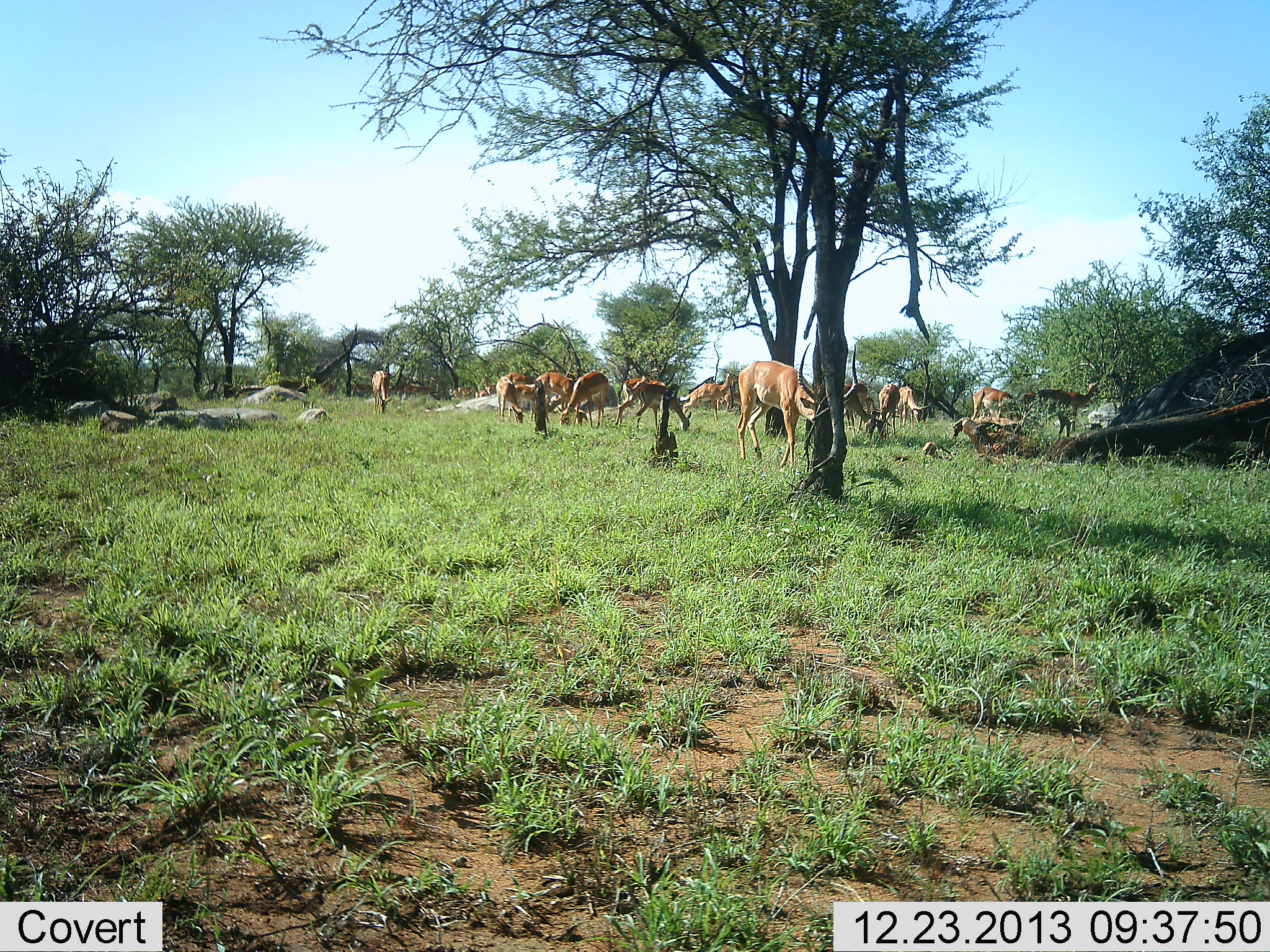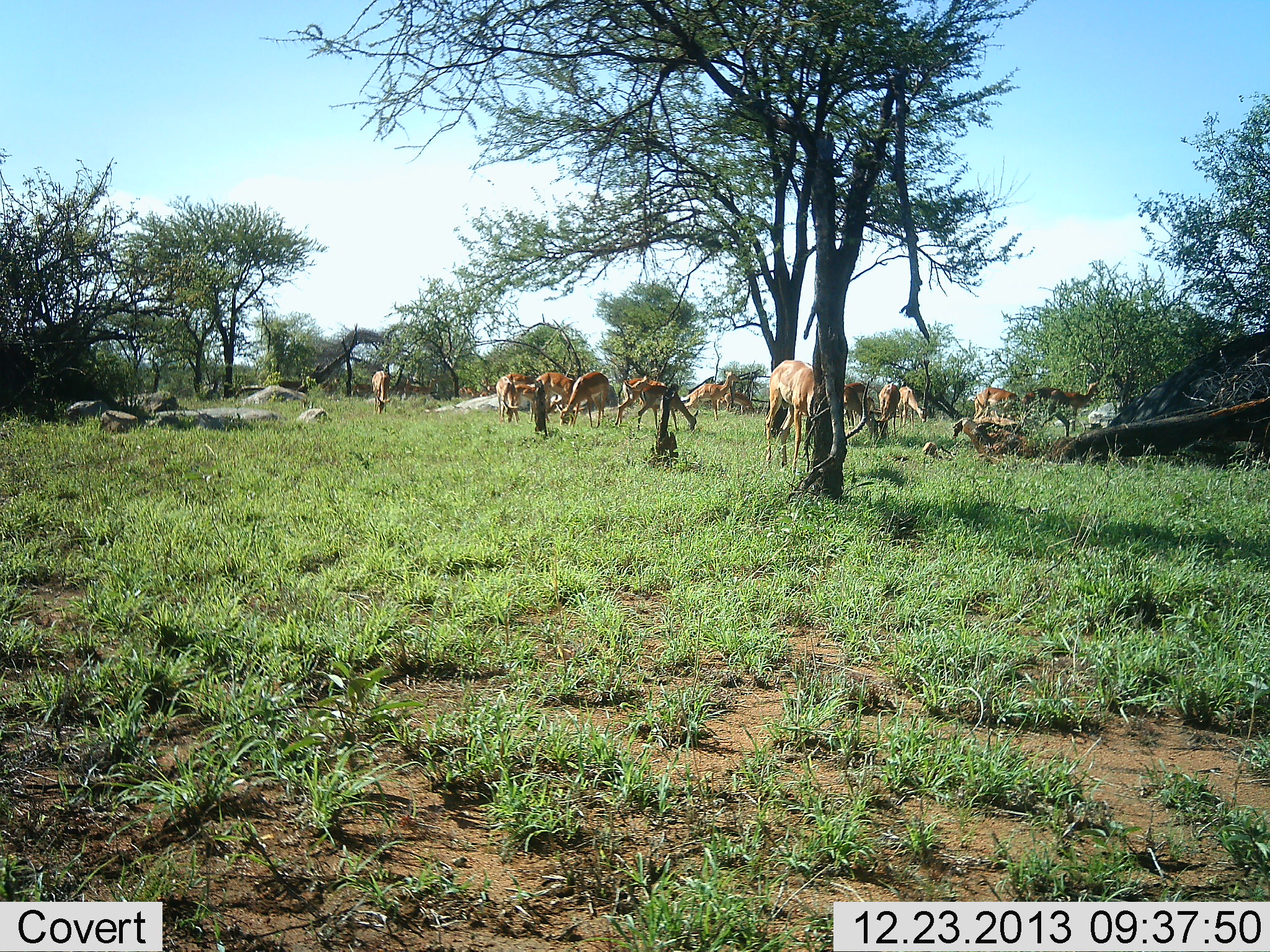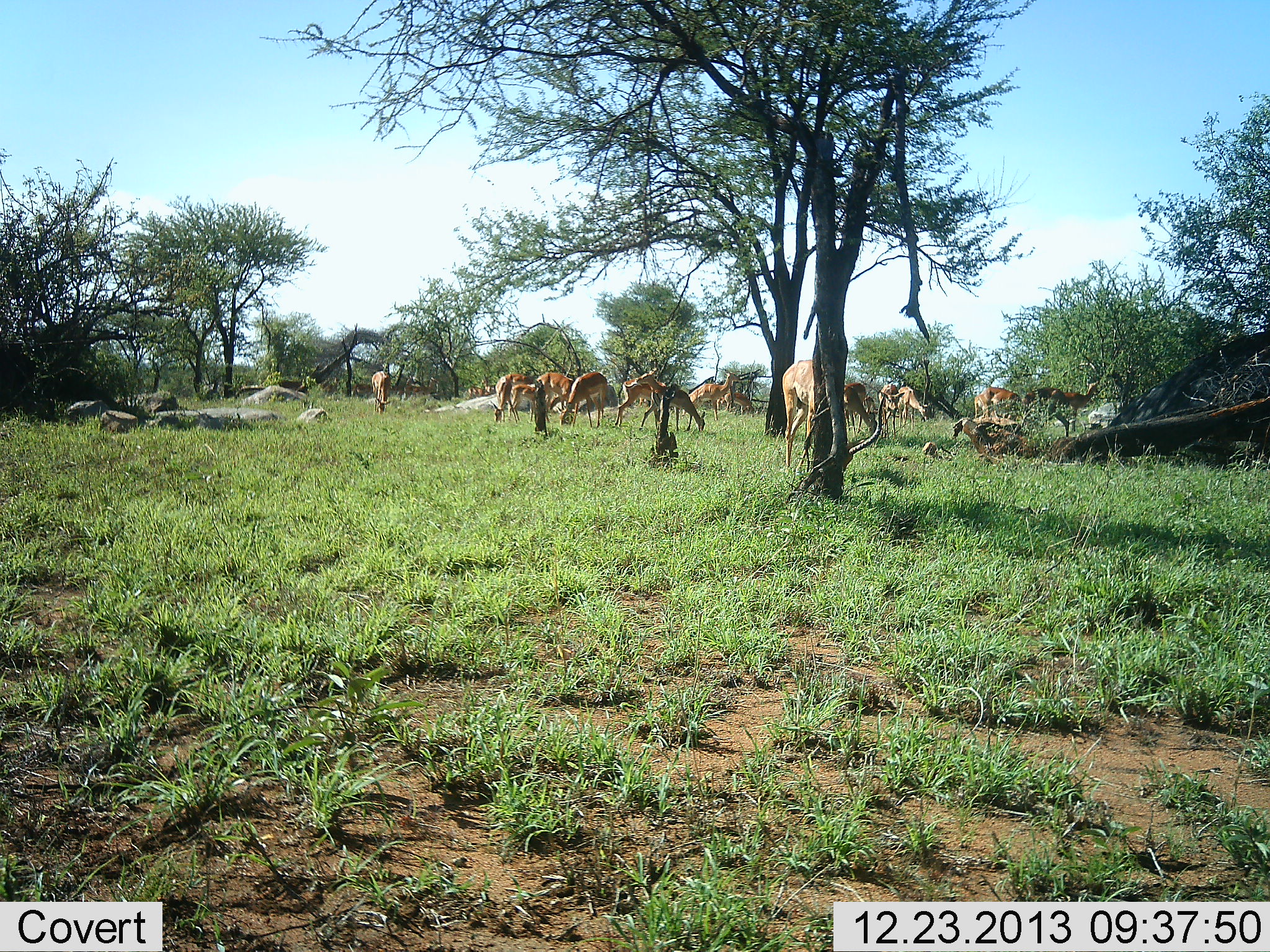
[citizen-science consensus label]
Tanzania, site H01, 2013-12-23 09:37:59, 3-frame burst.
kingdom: Animalia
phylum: Chordata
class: Mammalia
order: Artiodactyla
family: Bovidae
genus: Aepyceros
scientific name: Aepyceros melampus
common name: impala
Impala (Aepyceros melampus), count 11-50. Behavior (volunteer vote fractions): standing 20%, resting 0%, moving 40%, interacting 0%. Young present (vote fraction): 0%. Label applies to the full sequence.